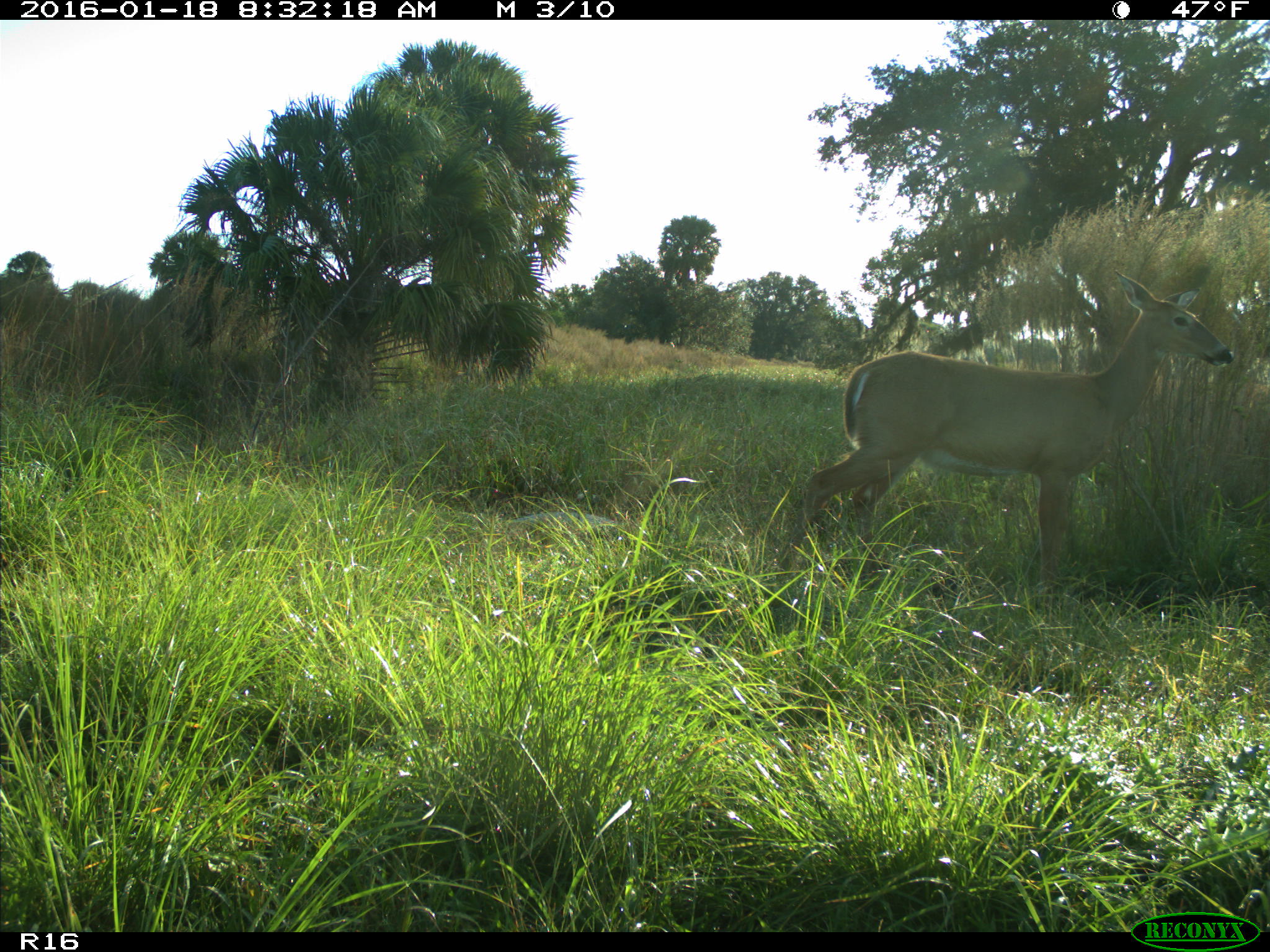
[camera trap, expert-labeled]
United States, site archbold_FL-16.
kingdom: Animalia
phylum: Chordata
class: Mammalia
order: Artiodactyla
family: Cervidae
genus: Odocoileus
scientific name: Odocoileus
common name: deer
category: unidentified deer